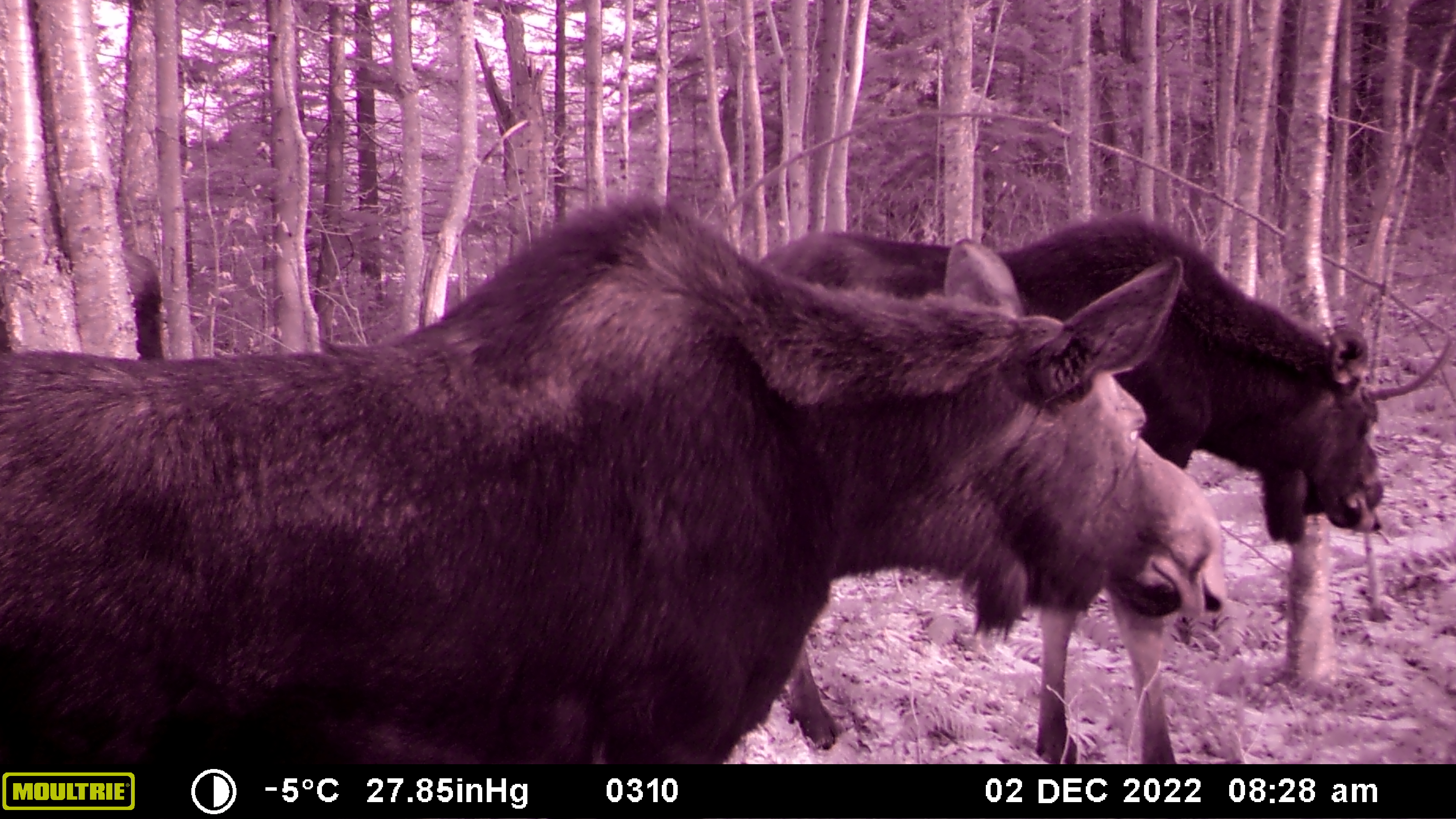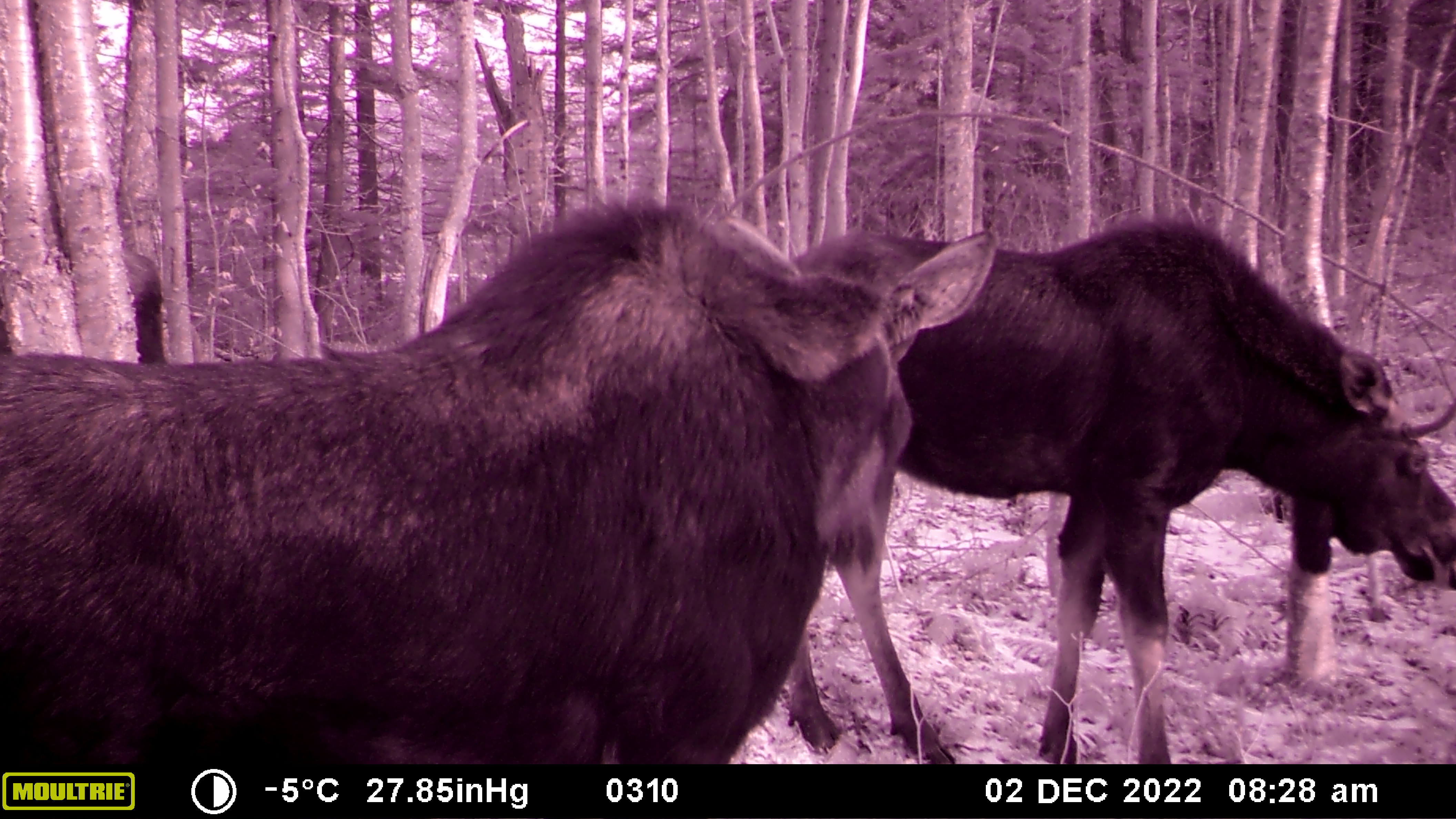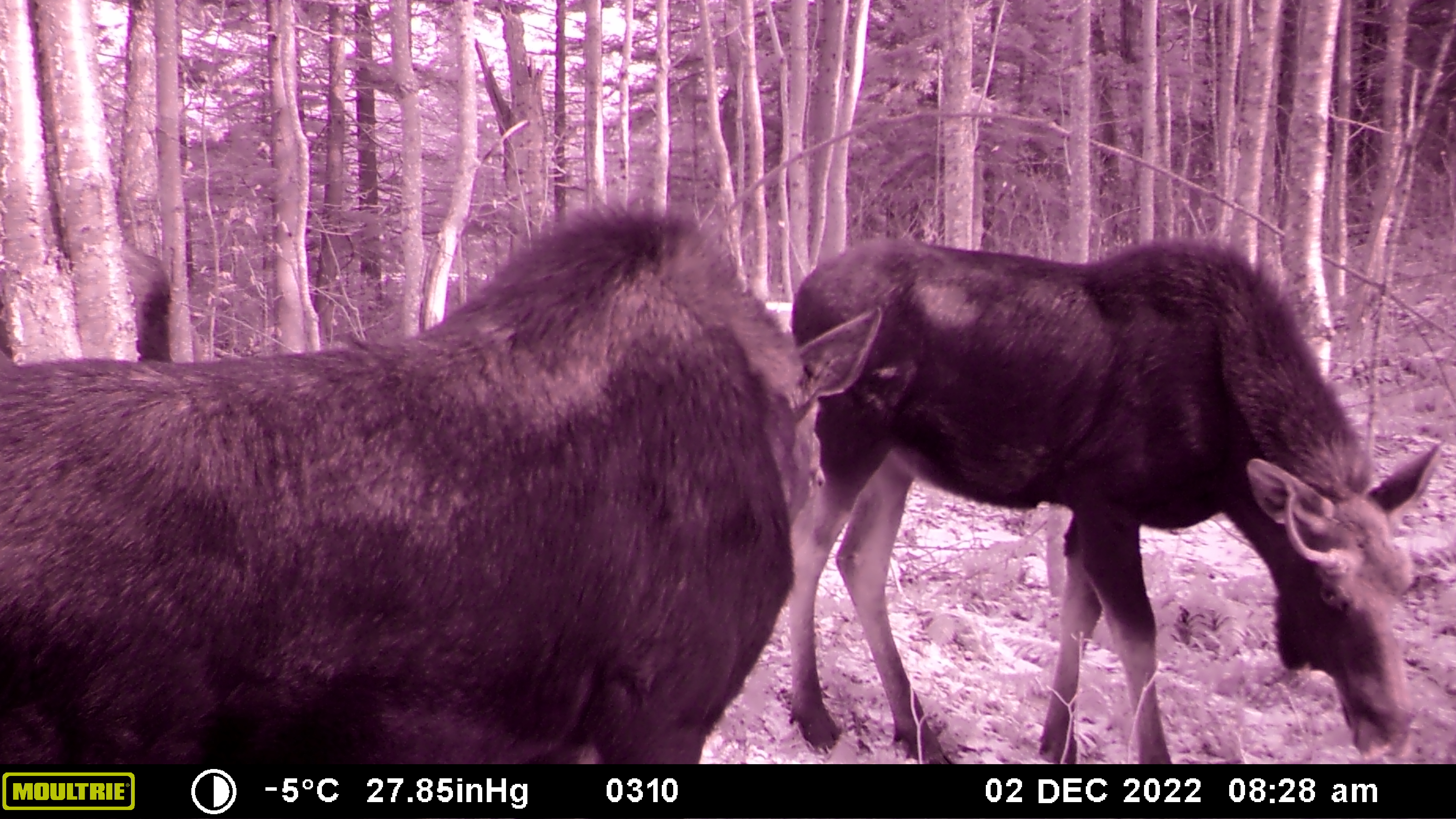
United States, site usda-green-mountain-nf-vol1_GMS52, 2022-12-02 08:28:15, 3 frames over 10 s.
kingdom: Animalia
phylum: Chordata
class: Mammalia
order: Artiodactyla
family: Cervidae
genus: Alces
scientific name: Alces alces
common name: moose